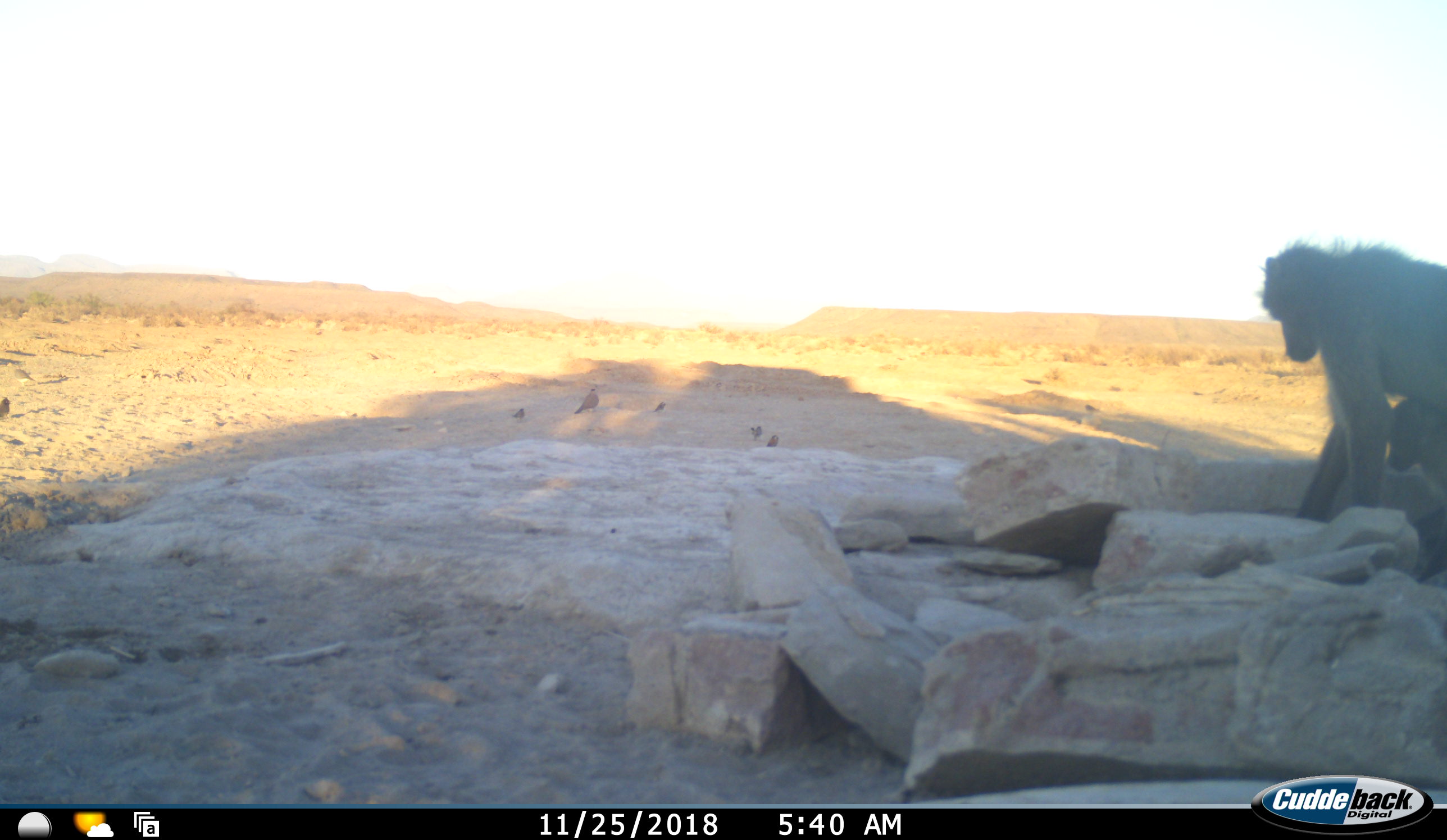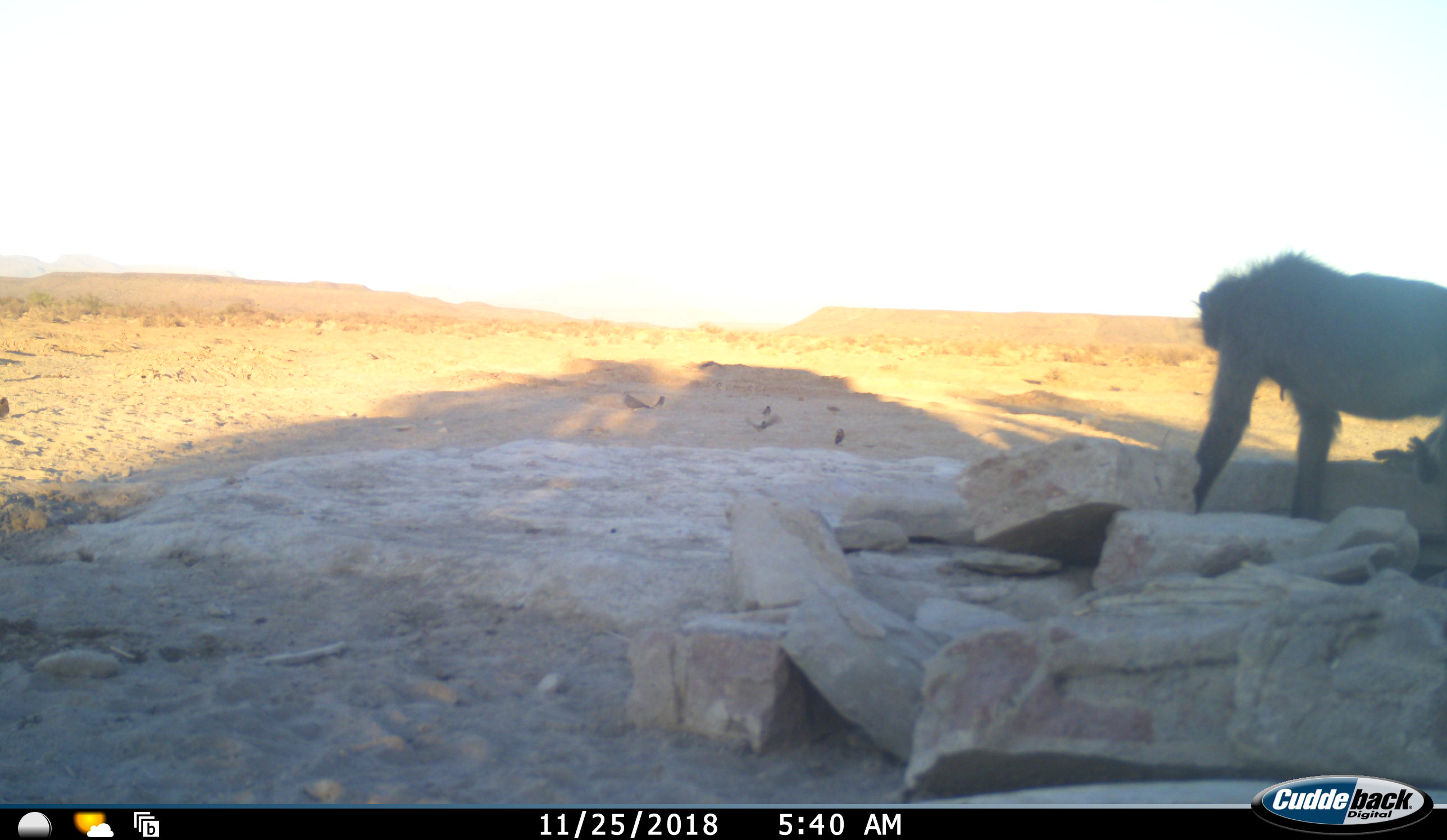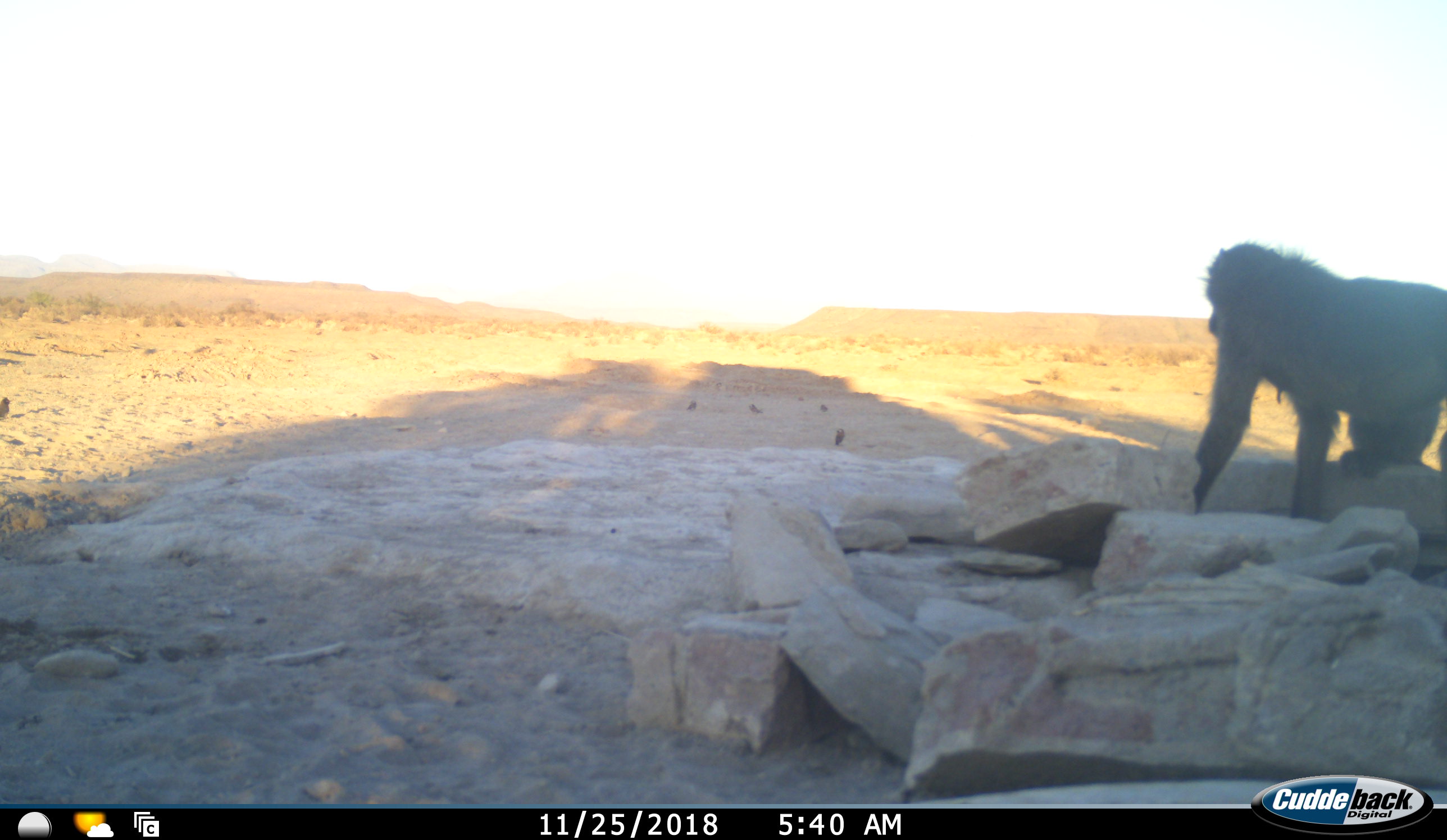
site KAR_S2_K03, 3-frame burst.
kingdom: Animalia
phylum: Chordata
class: Mammalia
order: Primates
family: Cercopithecidae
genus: Papio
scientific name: Papio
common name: baboon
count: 1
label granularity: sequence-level